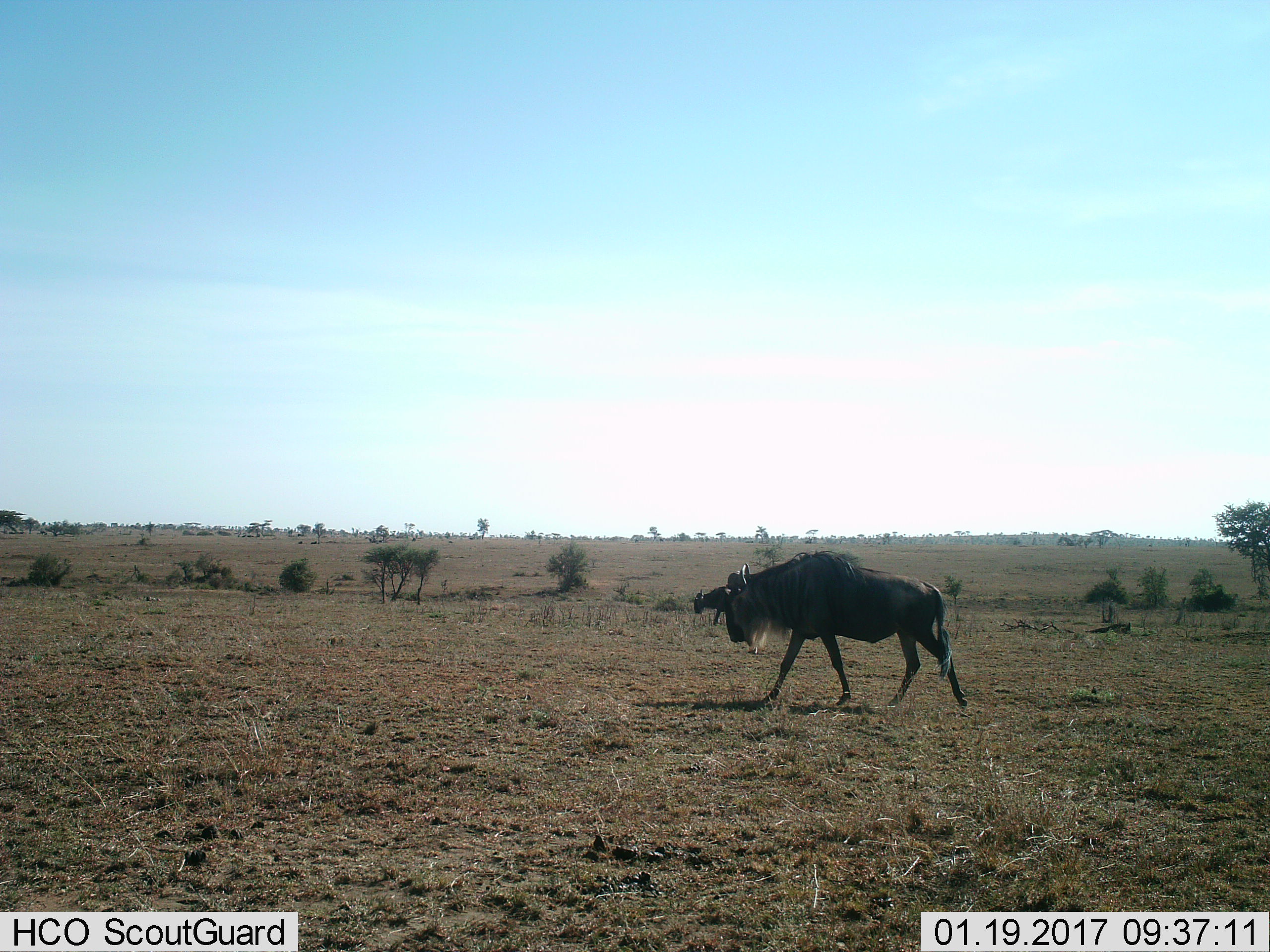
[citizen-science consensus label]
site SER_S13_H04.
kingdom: Animalia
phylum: Chordata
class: Mammalia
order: Artiodactyla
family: Bovidae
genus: Connochaetes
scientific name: Connochaetes taurinus taurinus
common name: blue wildebeest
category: wildebeestblue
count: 2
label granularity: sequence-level